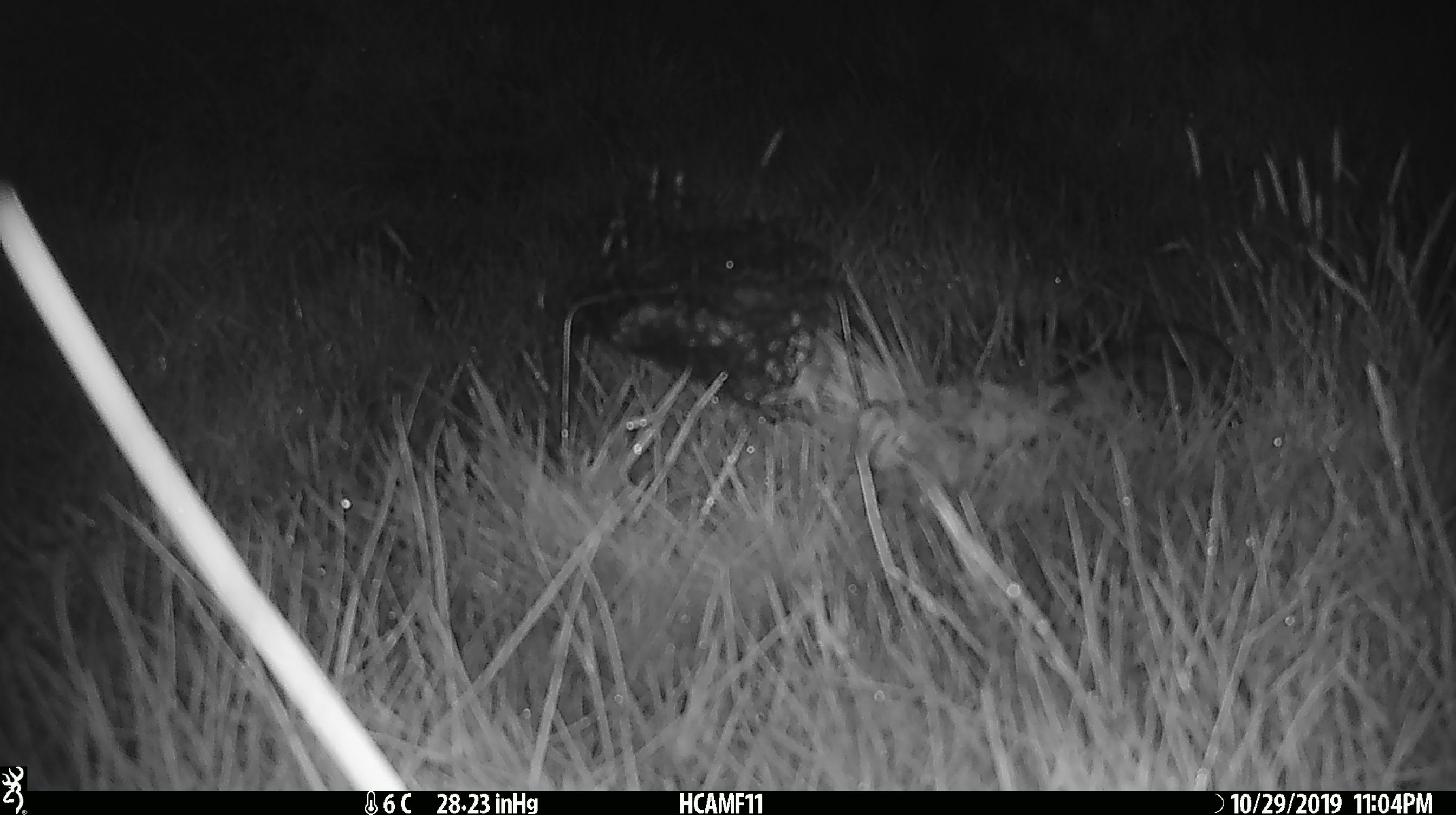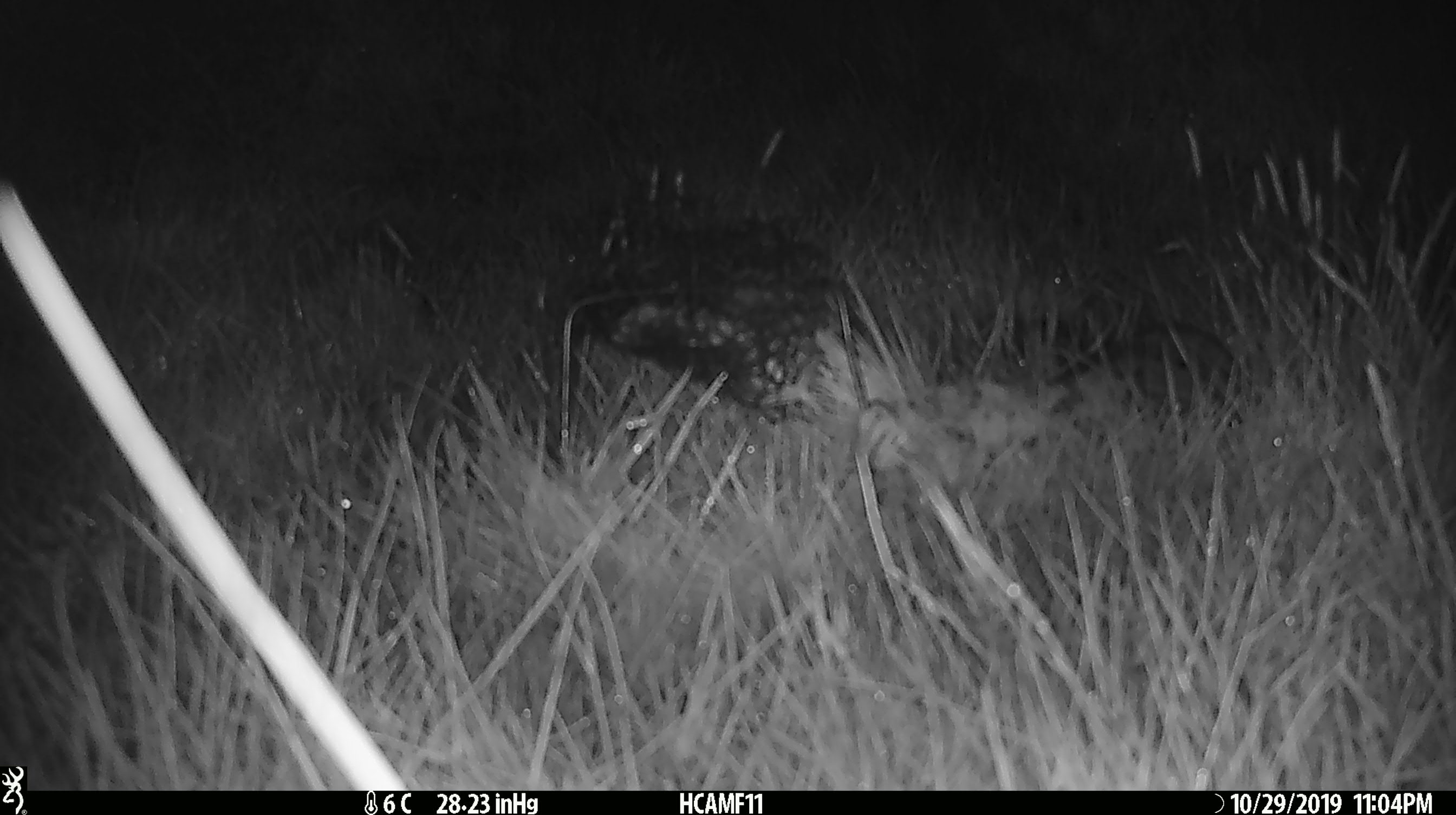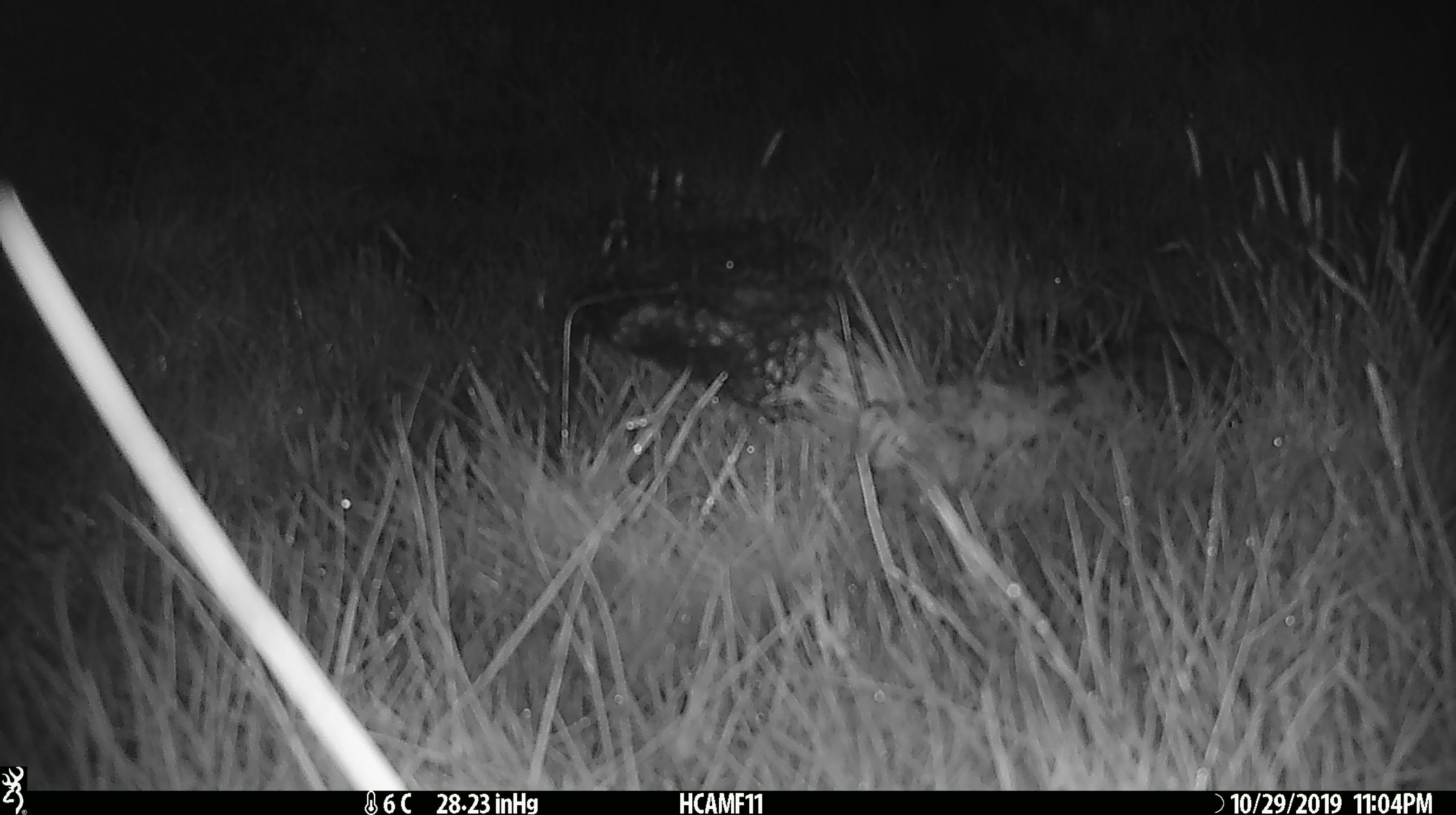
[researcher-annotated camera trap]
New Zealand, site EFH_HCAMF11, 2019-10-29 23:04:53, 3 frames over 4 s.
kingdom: Animalia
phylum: Chordata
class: Mammalia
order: Rodentia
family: Muridae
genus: Mus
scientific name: Mus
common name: mouse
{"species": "mouse (Mus)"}